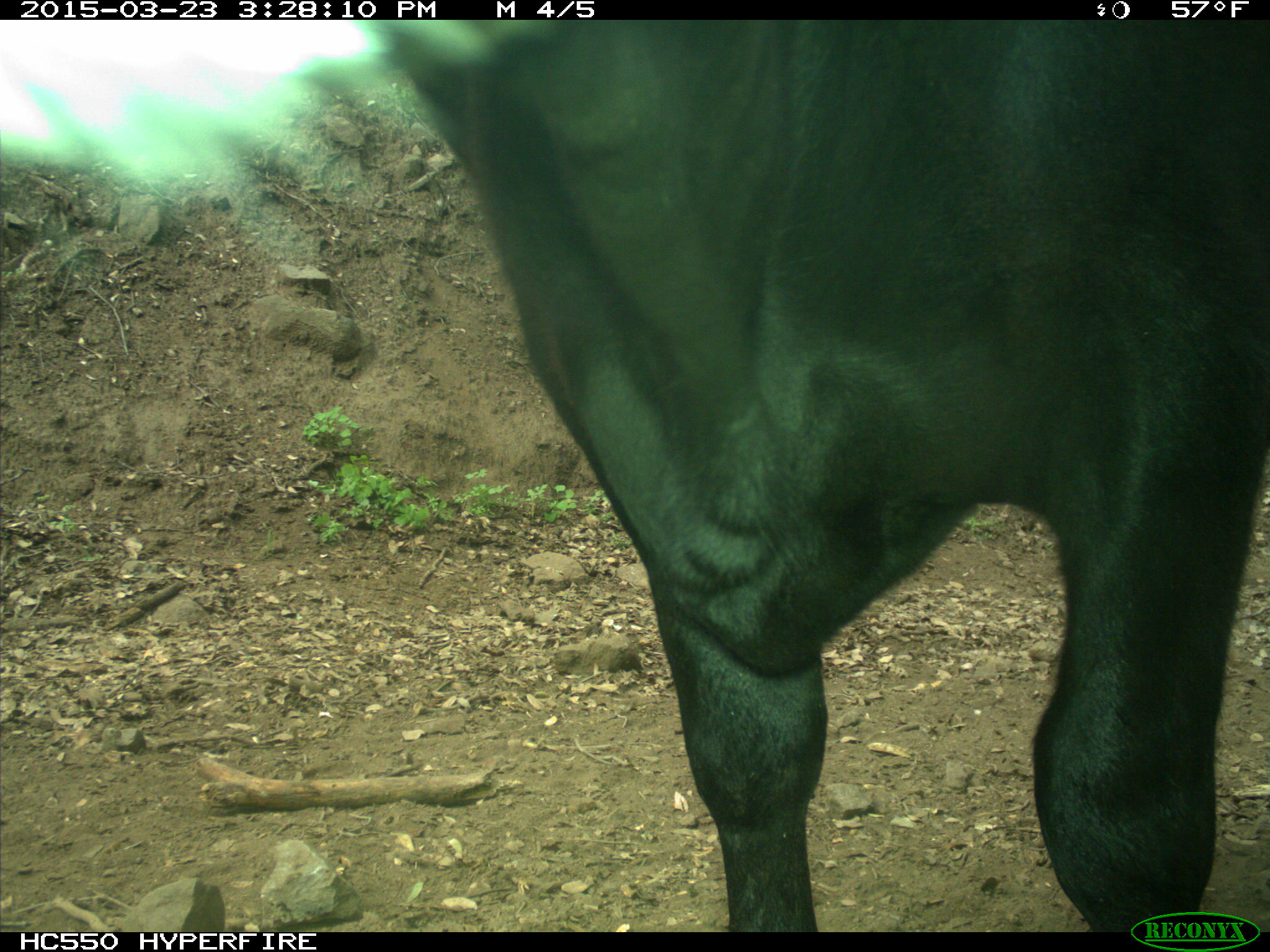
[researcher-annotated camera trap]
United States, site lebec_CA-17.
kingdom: Animalia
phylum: Chordata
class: Mammalia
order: Artiodactyla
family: Bovidae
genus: Bos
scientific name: Bos taurus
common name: domestic cow